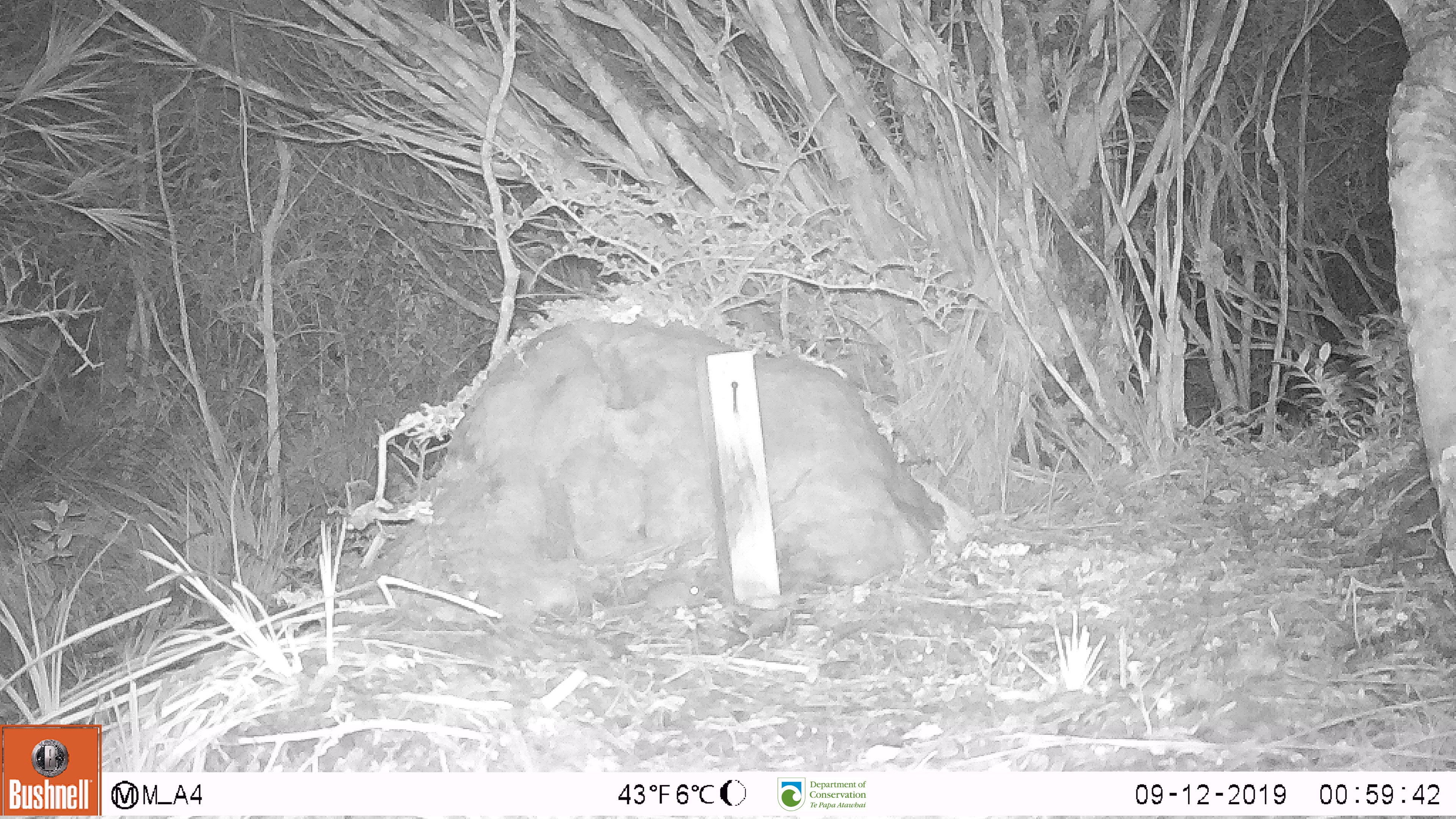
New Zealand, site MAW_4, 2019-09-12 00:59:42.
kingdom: Animalia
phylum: Chordata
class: Mammalia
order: Rodentia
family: Muridae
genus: Mus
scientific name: Mus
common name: mouse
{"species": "mouse (Mus)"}